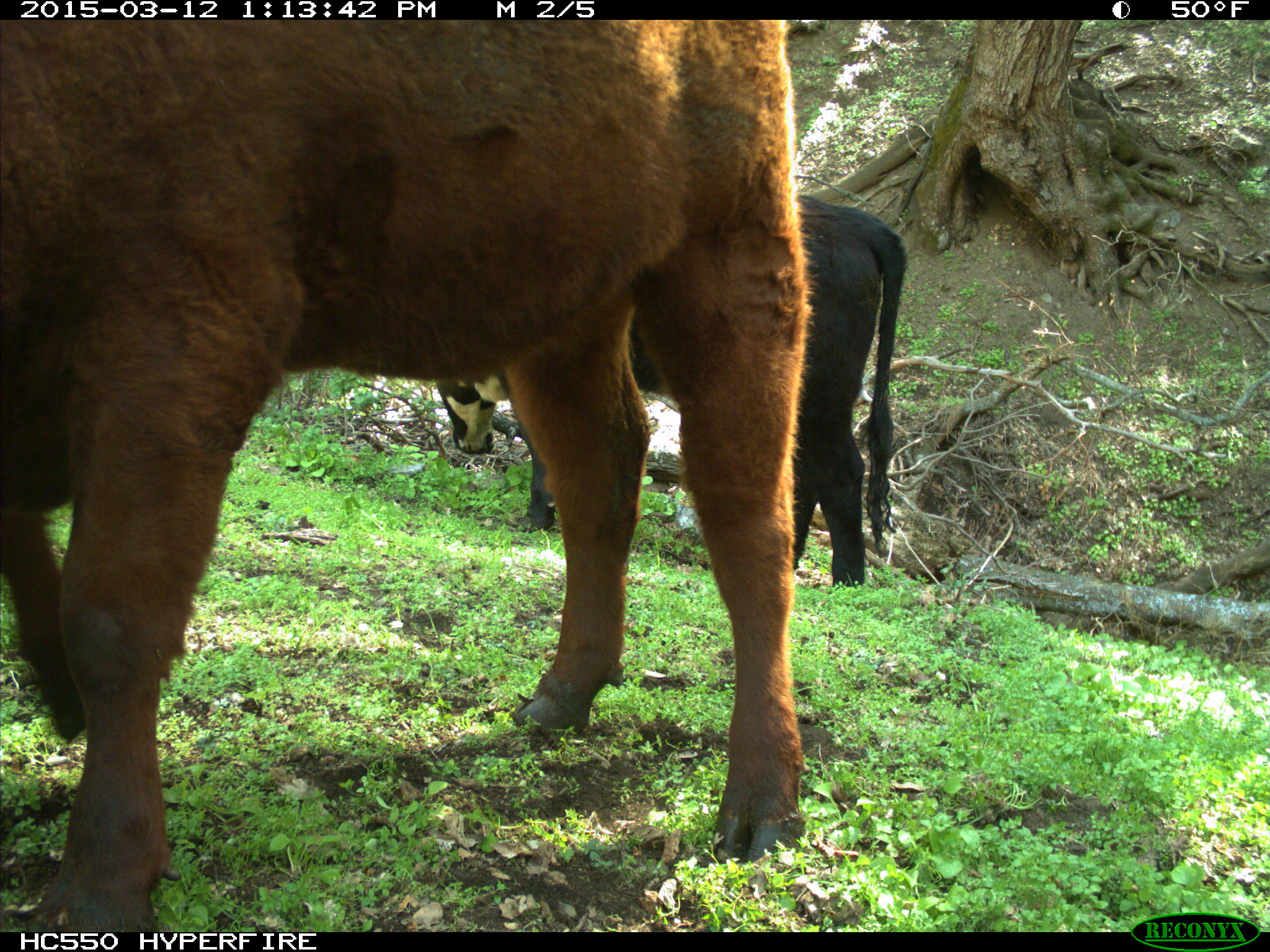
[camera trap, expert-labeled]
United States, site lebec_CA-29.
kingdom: Animalia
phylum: Chordata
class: Mammalia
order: Artiodactyla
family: Bovidae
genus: Bos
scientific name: Bos taurus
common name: domestic cow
Bos taurus (domestic cow).